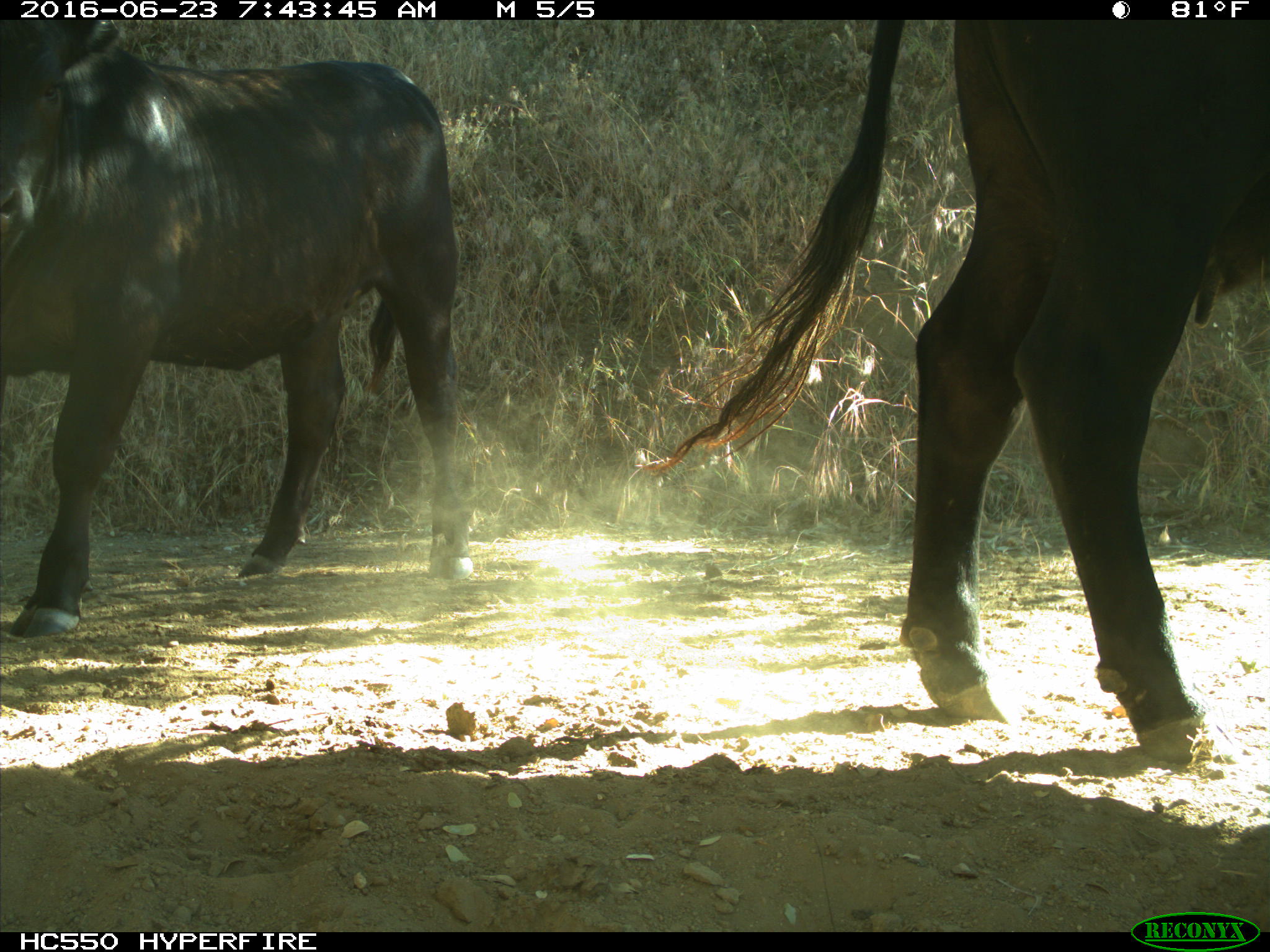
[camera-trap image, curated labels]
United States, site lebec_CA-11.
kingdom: Animalia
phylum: Chordata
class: Mammalia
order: Artiodactyla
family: Bovidae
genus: Bos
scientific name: Bos taurus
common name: domestic cow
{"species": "Bos taurus (domestic cow)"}